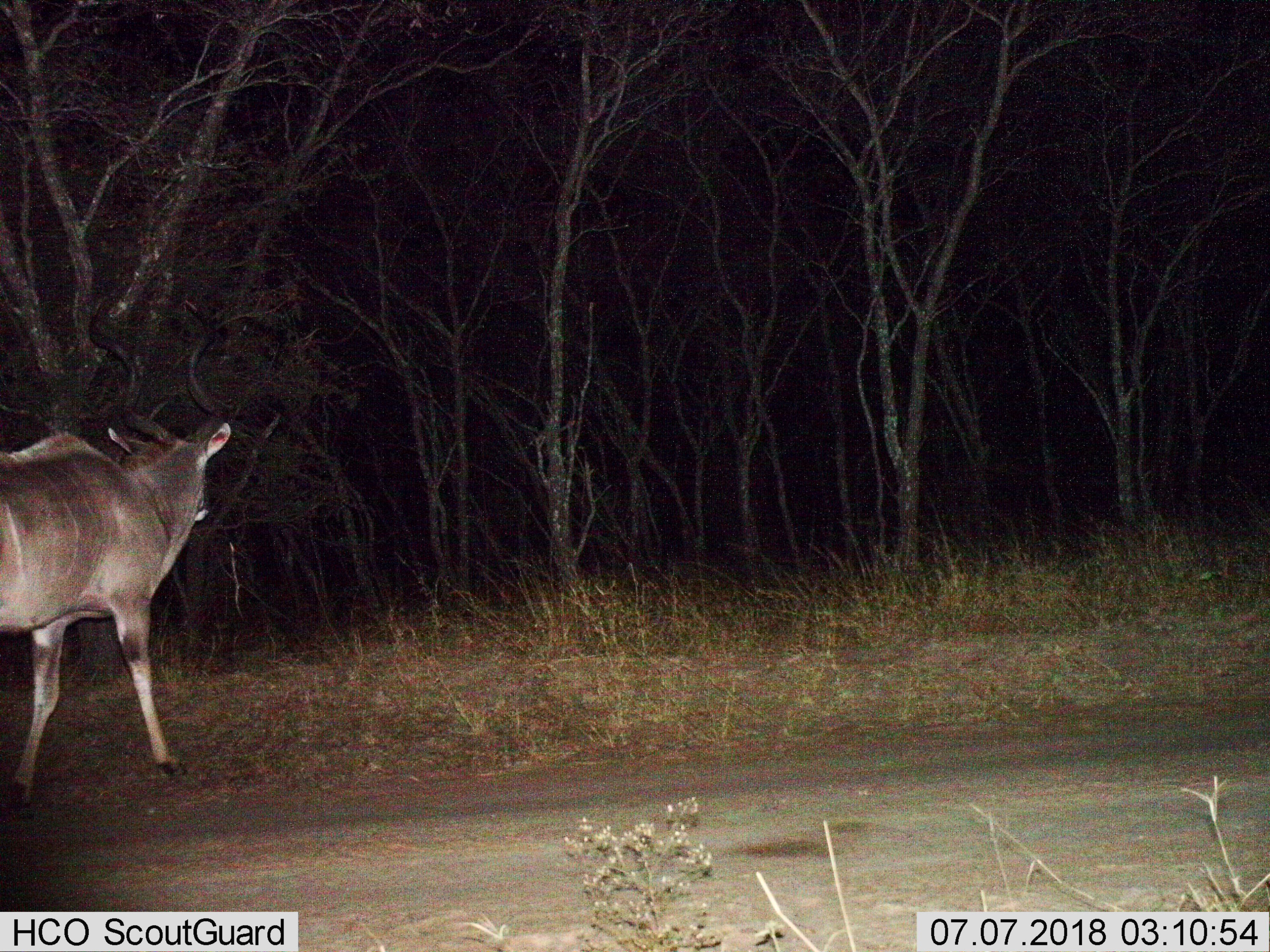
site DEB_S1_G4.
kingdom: Animalia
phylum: Chordata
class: Mammalia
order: Artiodactyla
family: Bovidae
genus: Tragelaphus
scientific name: Tragelaphus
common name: kudu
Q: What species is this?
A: Kudu (Tragelaphus).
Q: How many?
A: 1.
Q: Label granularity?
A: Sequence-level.